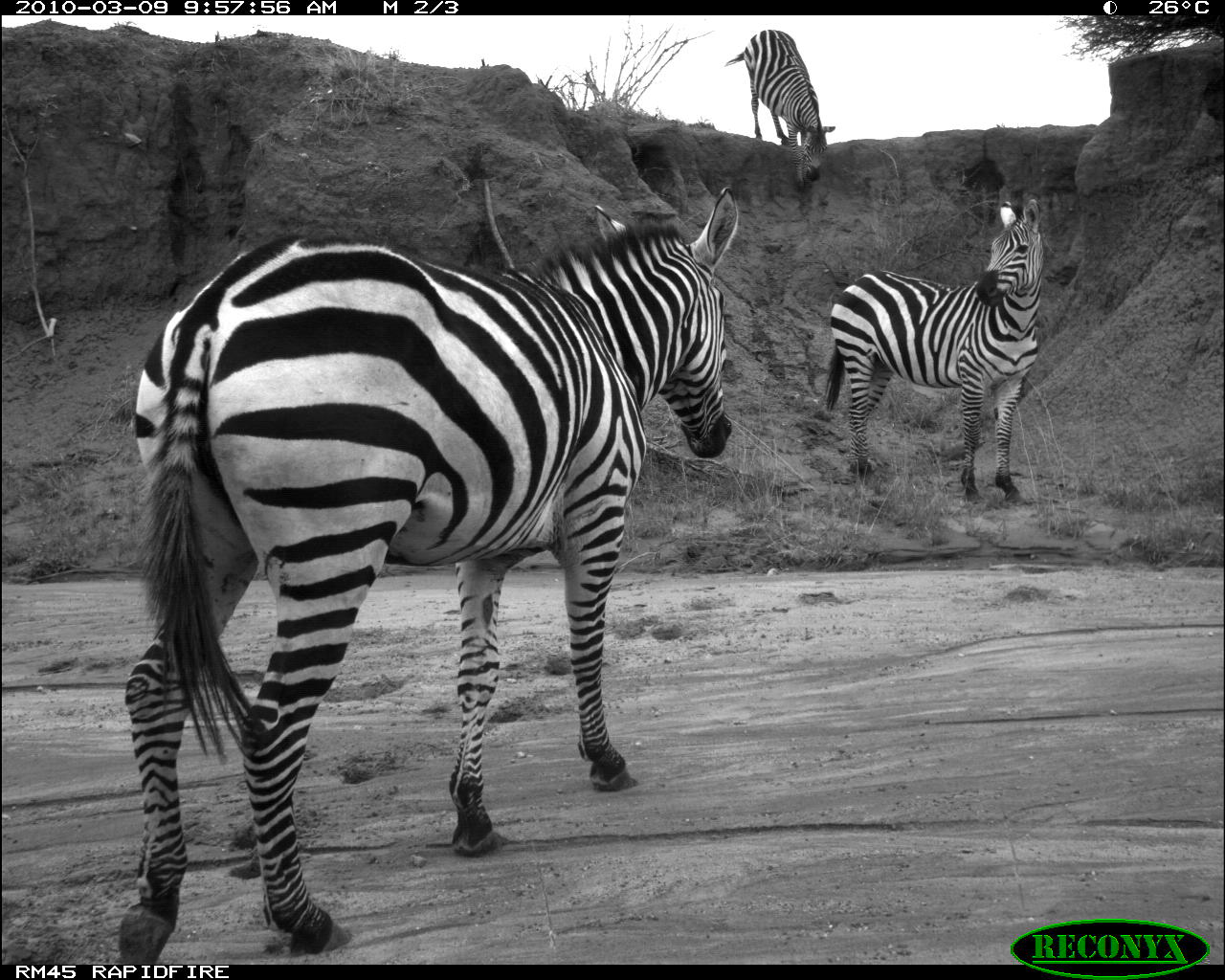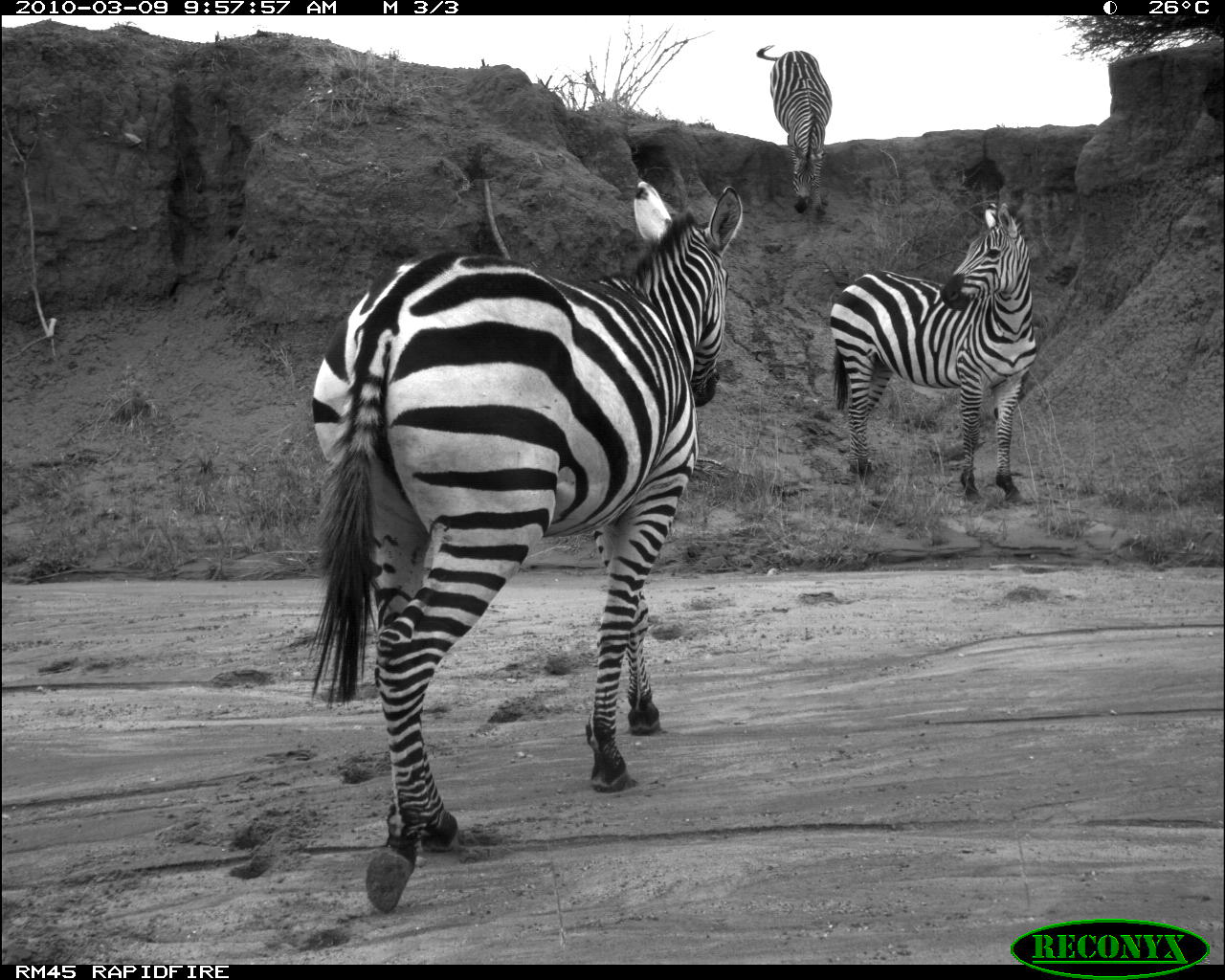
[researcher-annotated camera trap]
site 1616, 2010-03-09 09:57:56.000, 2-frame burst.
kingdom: Animalia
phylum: Chordata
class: Mammalia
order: Perissodactyla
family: Equidae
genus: Equus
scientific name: Equus quagga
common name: plains zebra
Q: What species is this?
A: Equus quagga (plains zebra).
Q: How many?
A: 3.